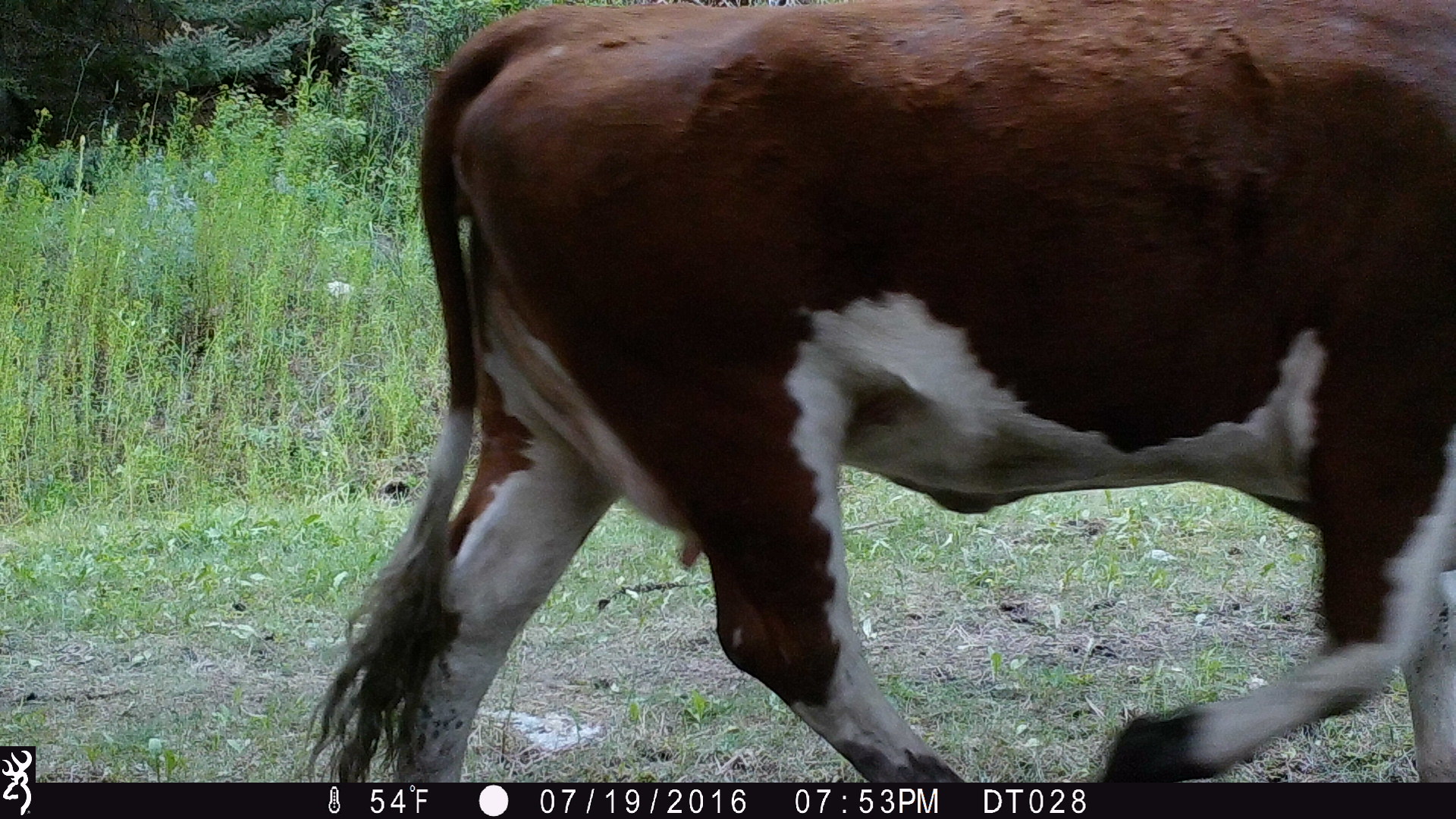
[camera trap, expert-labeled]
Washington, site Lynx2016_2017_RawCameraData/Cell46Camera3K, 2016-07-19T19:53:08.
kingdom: Animalia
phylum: Chordata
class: Mammalia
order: Artiodactyla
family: Bovidae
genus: Bos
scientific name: Bos taurus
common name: domestic cattle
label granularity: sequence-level